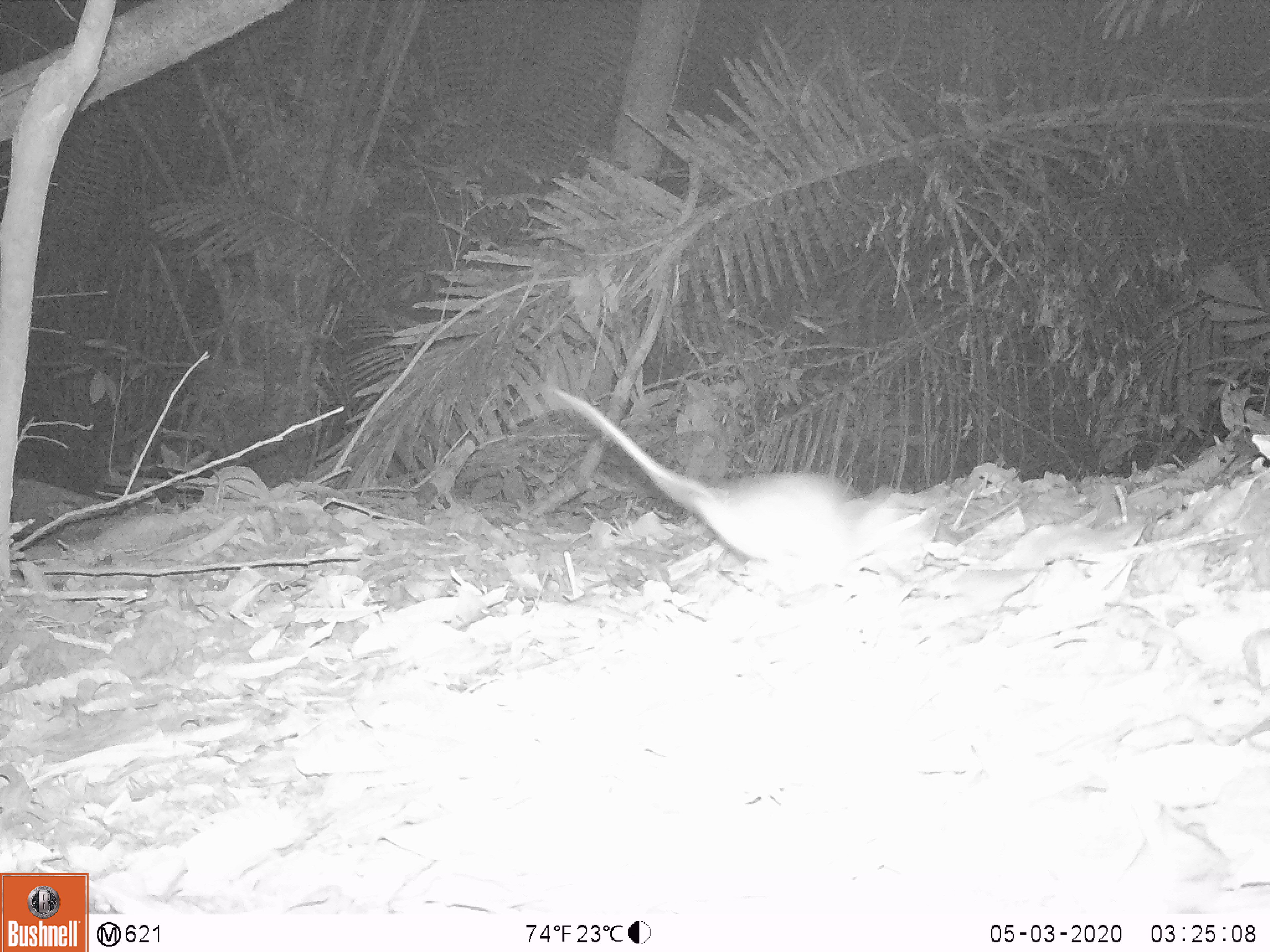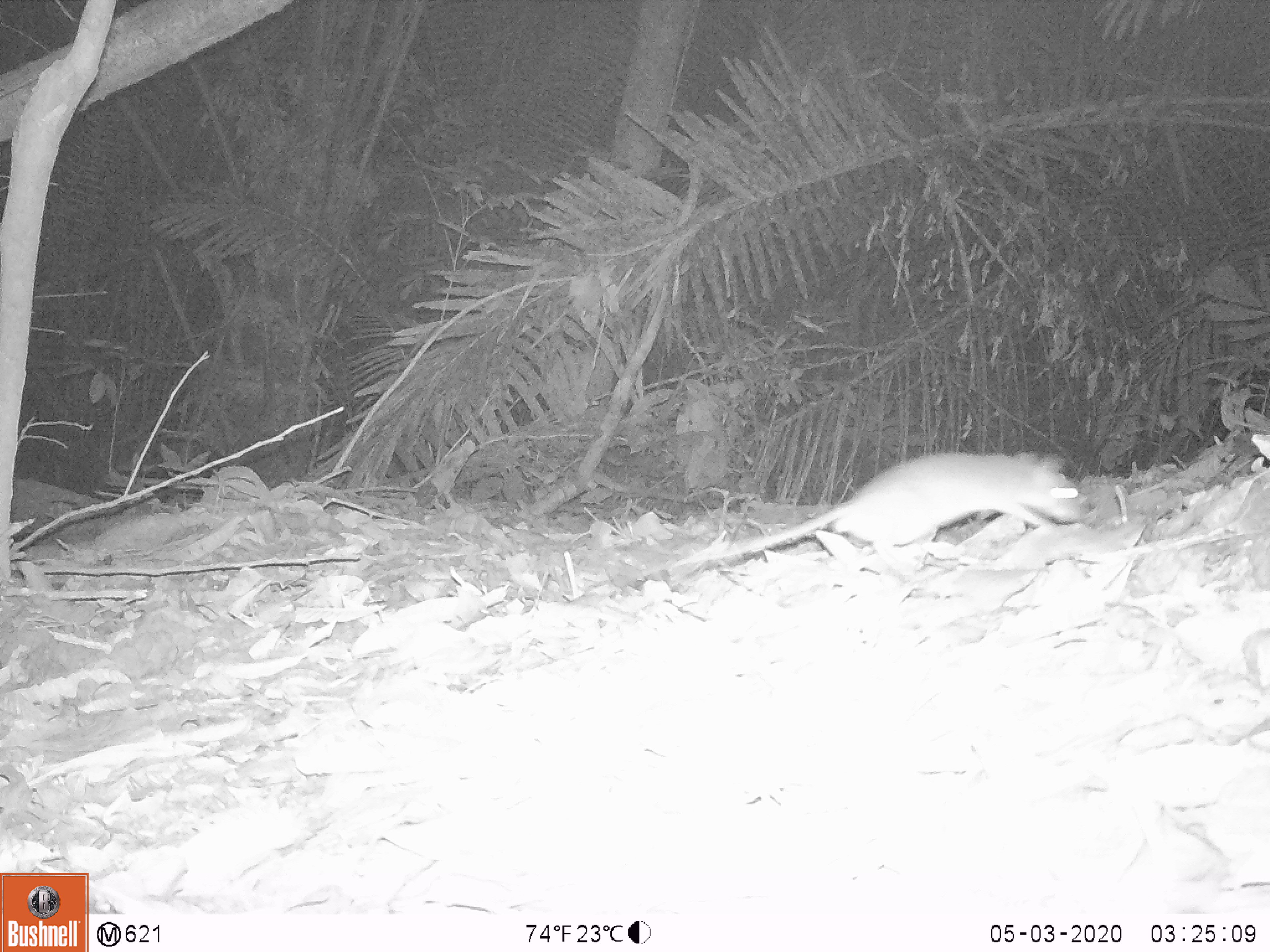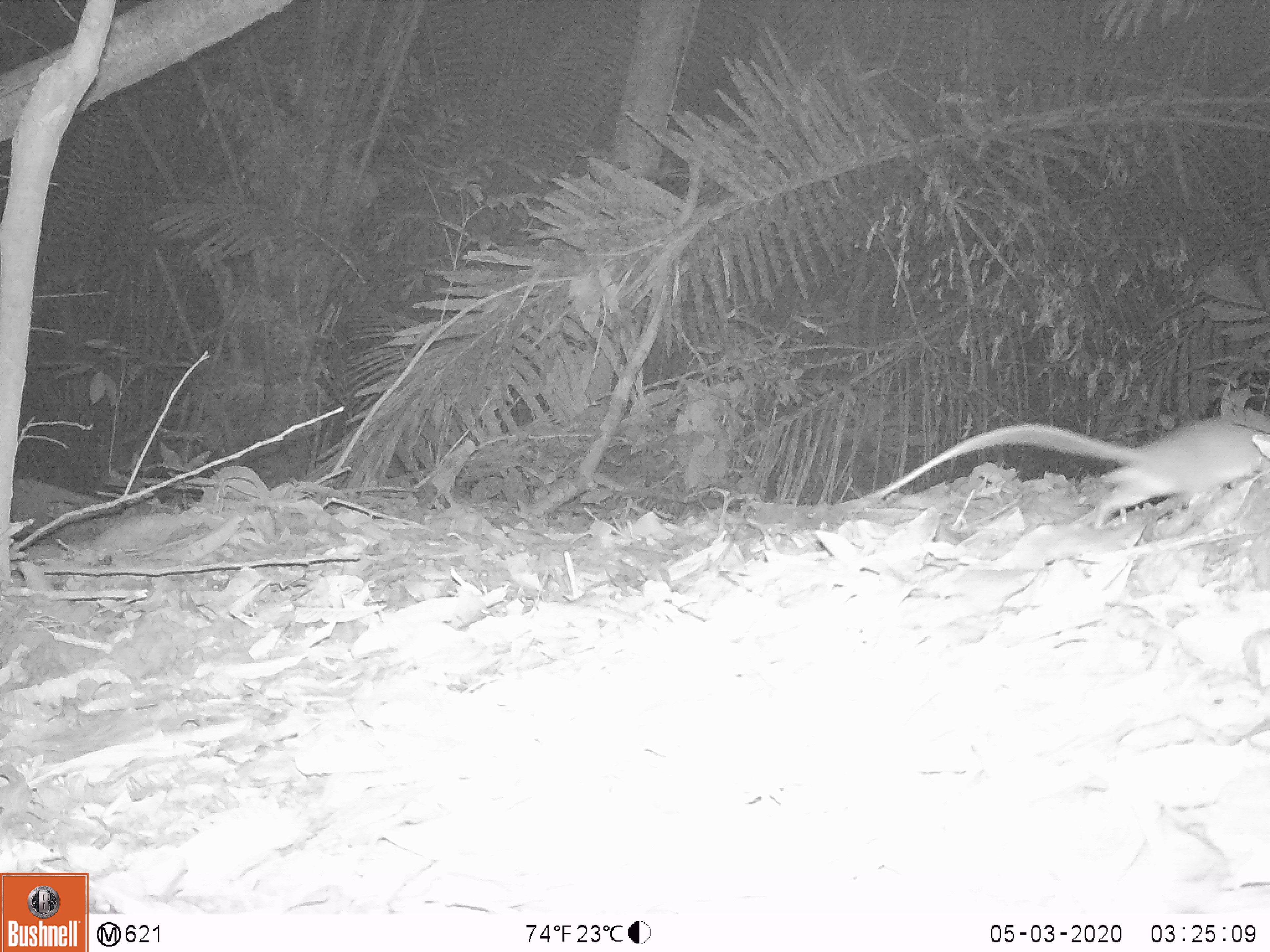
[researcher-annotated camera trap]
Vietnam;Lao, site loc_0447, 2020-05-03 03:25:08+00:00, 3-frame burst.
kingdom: Animalia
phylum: Chordata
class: Mammalia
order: Rodentia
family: Muridae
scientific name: Muridae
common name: old-world mice and rats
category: unidentified murid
Unidentified murid (old-world mice and rats) (Muridae). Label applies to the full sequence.